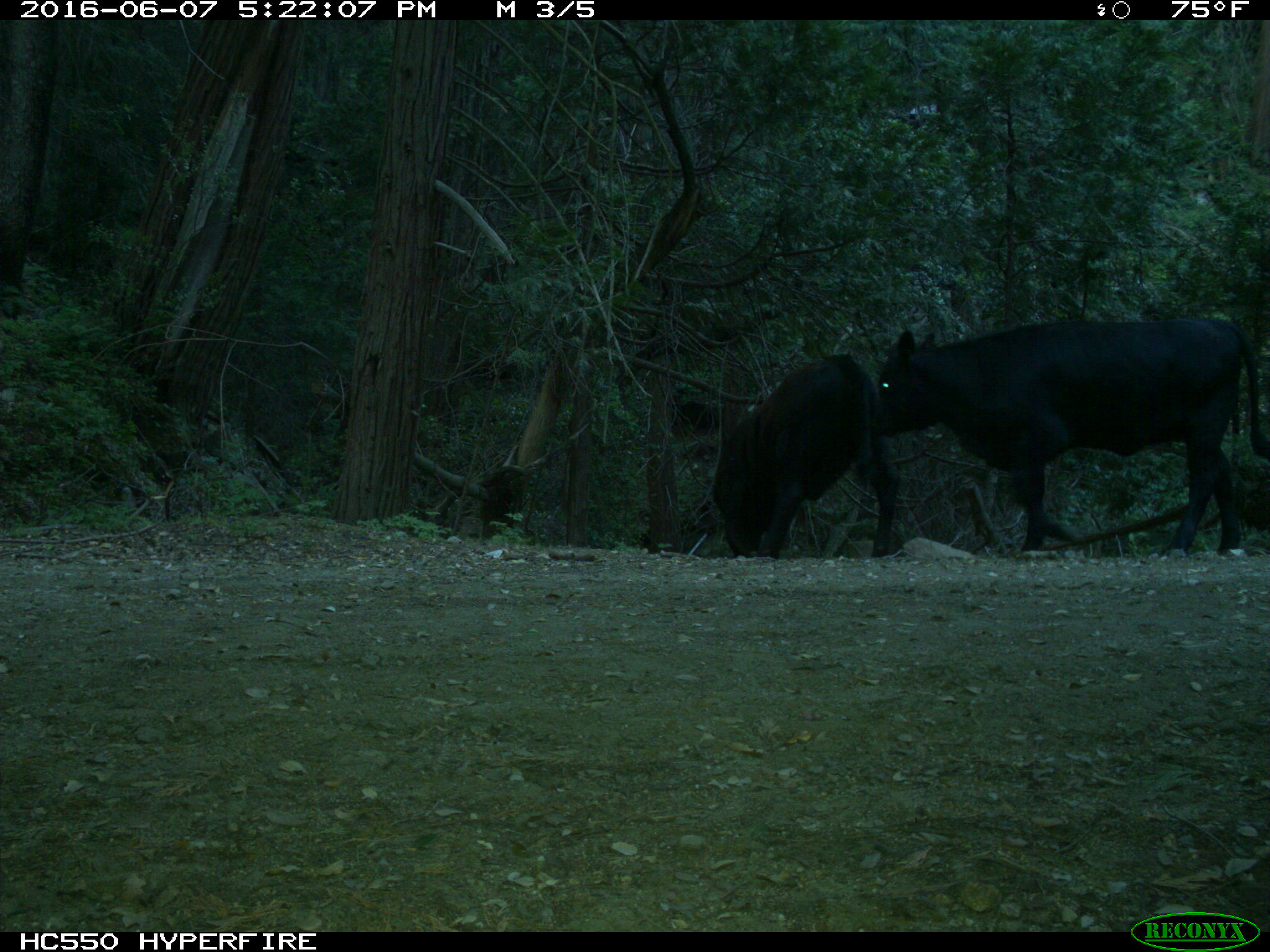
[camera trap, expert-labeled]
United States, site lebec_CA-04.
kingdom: Animalia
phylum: Chordata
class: Mammalia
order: Artiodactyla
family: Bovidae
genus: Bos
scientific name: Bos taurus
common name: domestic cow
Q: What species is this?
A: Bos taurus (domestic cow).